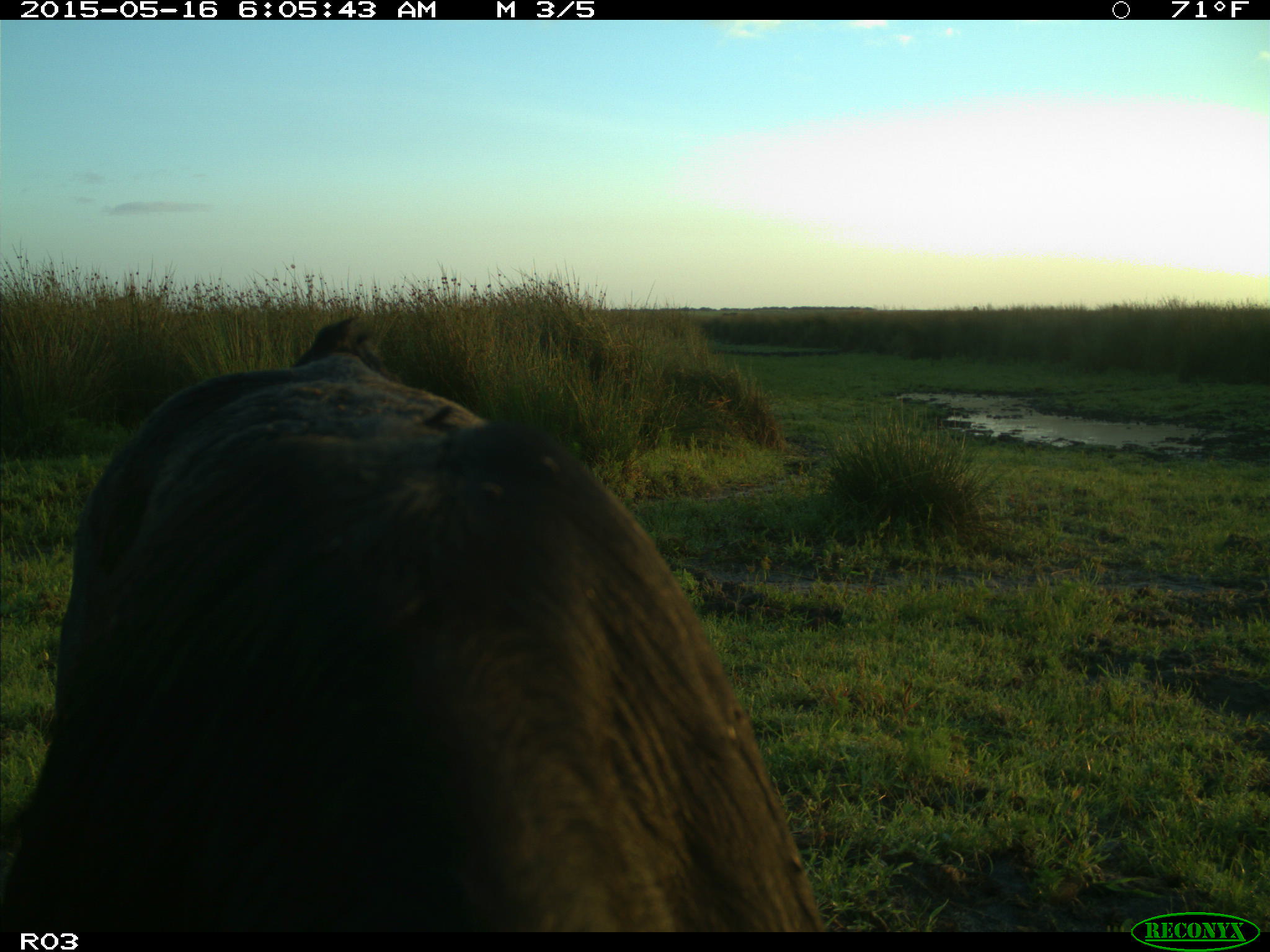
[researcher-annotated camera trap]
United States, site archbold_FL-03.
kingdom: Animalia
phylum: Chordata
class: Mammalia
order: Artiodactyla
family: Bovidae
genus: Bos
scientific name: Bos taurus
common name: domestic cow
Bos taurus (domestic cow).